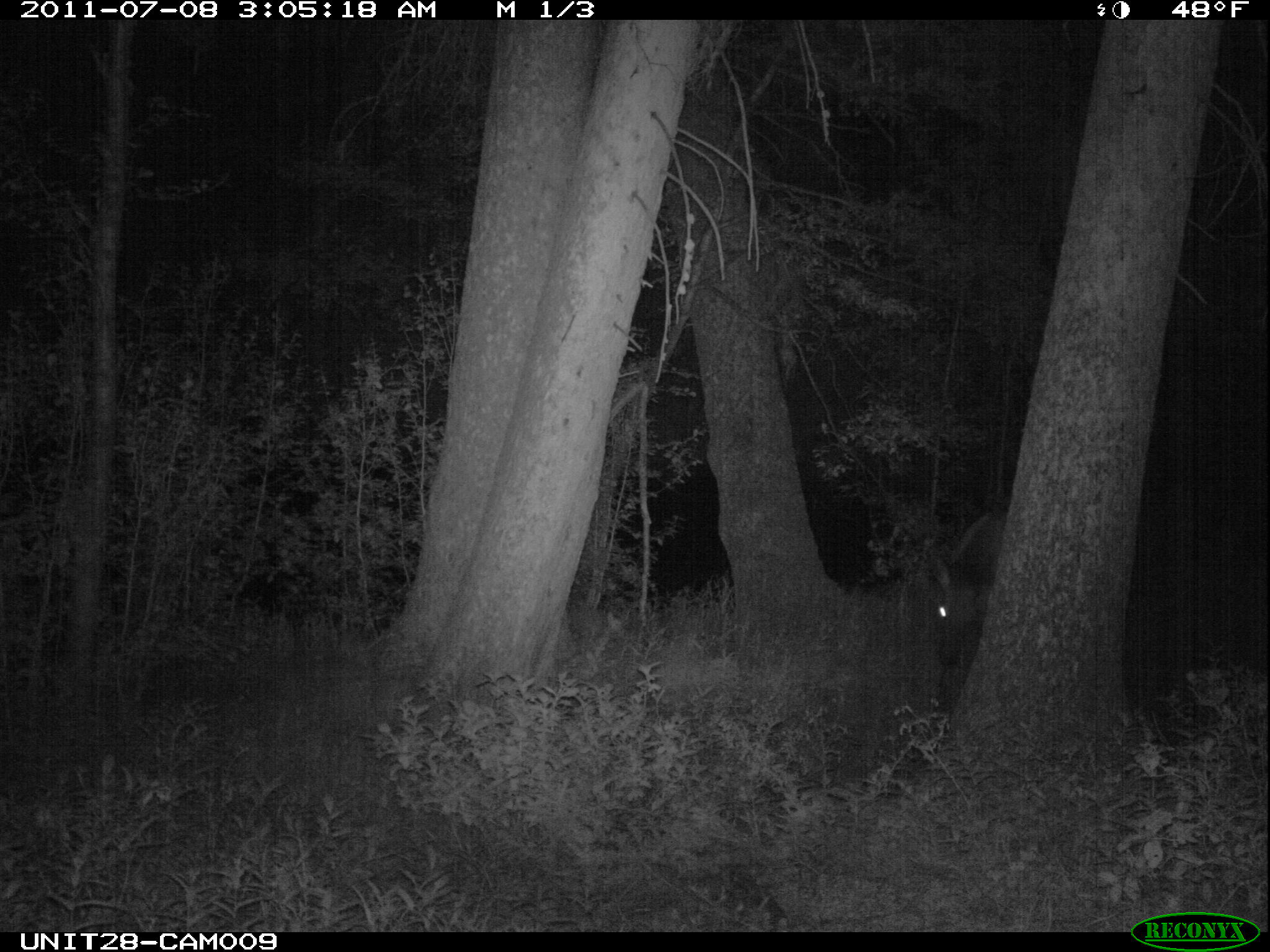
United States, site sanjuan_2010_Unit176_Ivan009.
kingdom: Animalia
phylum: Chordata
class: Mammalia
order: Artiodactyla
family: Cervidae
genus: Cervus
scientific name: Cervus elaphus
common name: red deer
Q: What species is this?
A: Cervus elaphus (red deer).